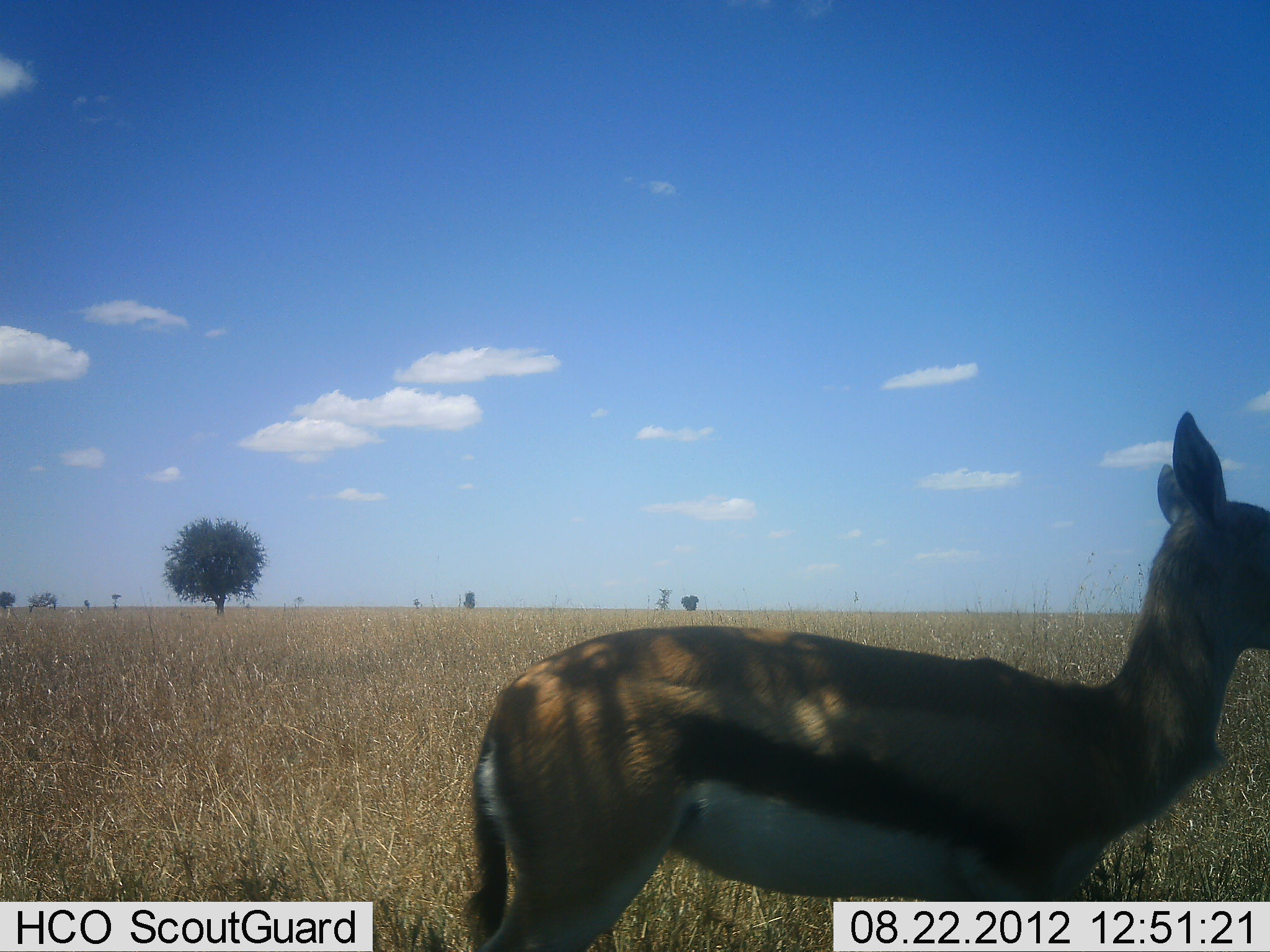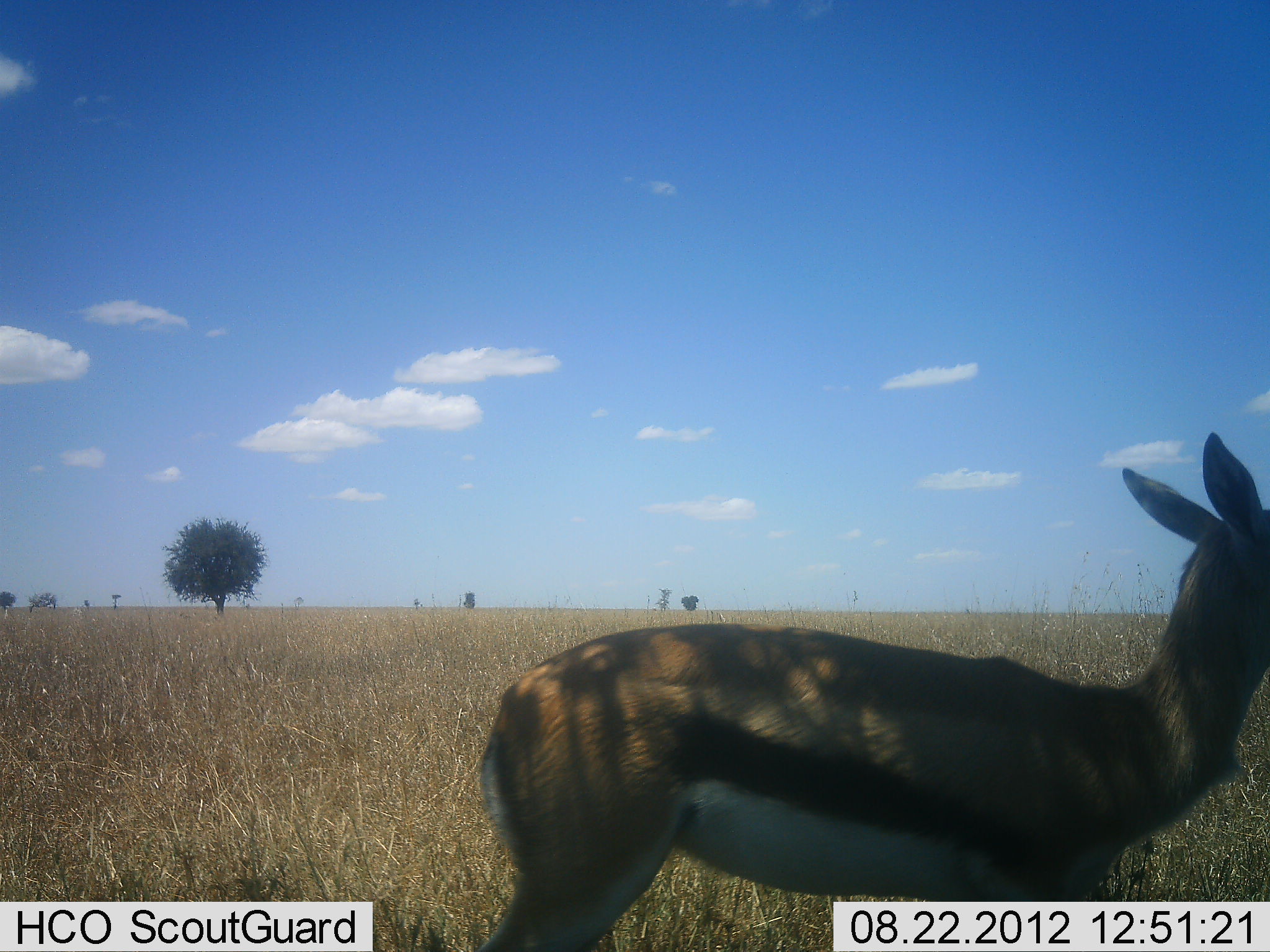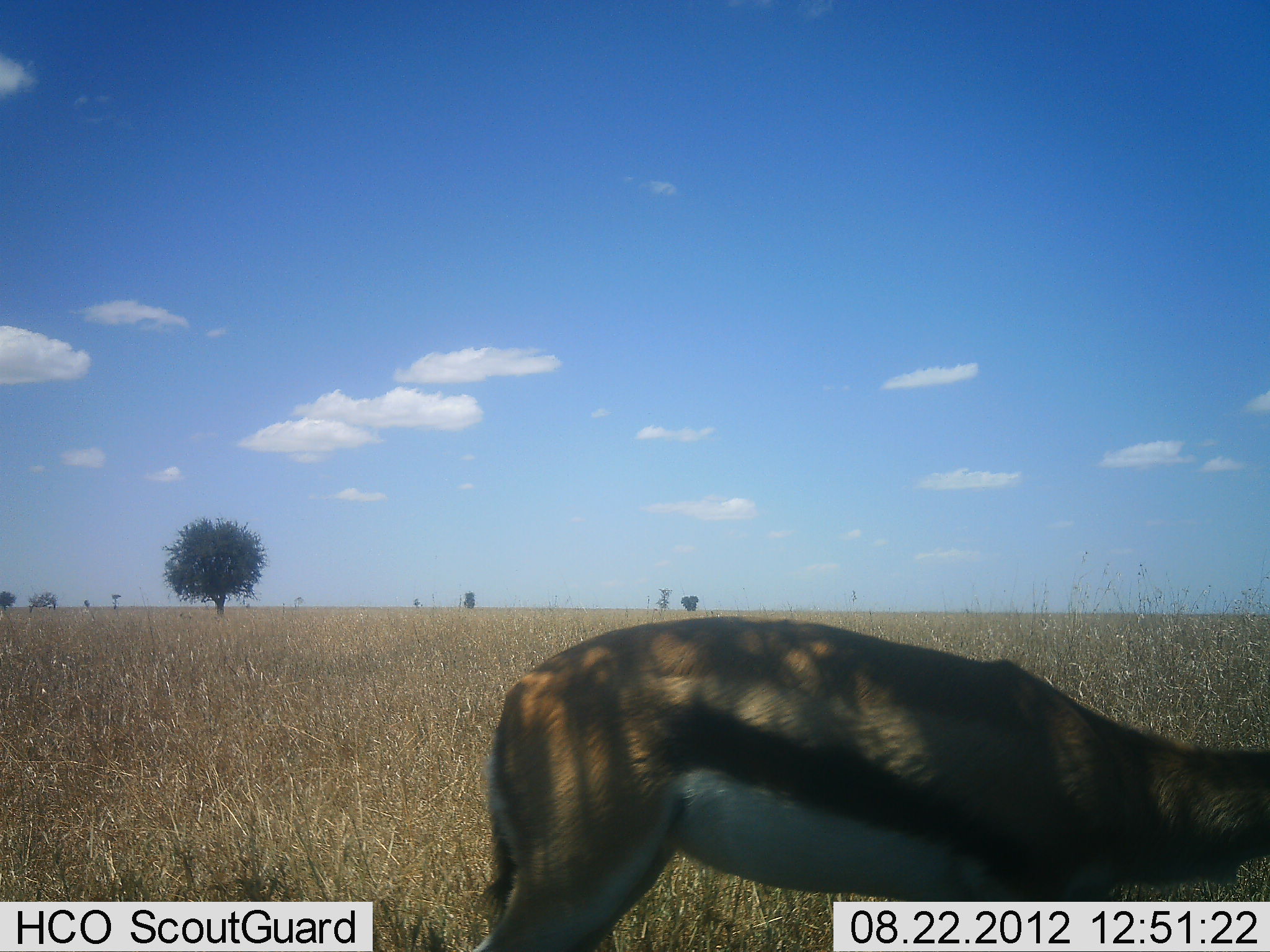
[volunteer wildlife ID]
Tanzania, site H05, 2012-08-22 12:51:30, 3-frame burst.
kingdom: Animalia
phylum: Chordata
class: Mammalia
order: Artiodactyla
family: Bovidae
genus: Eudorcas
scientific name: Eudorcas thomsonii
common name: thomson's gazelle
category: gazellethomsons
Gazellethomsons (thomson's gazelle) (Eudorcas thomsonii), count 1. Behavior (volunteer vote fractions): standing 90%, resting 0%, moving 0%, interacting 0%. Young present (vote fraction): 0%. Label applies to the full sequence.